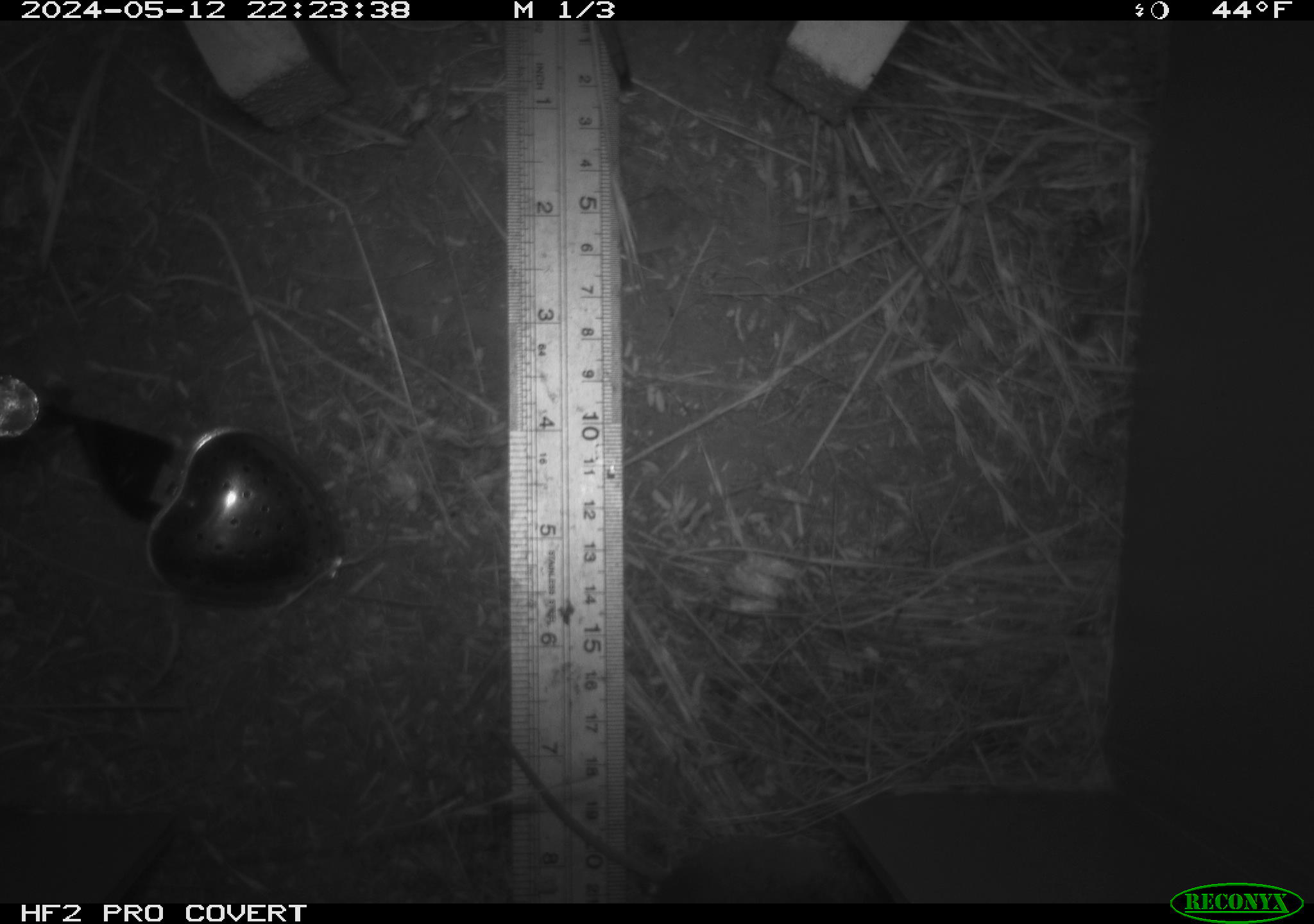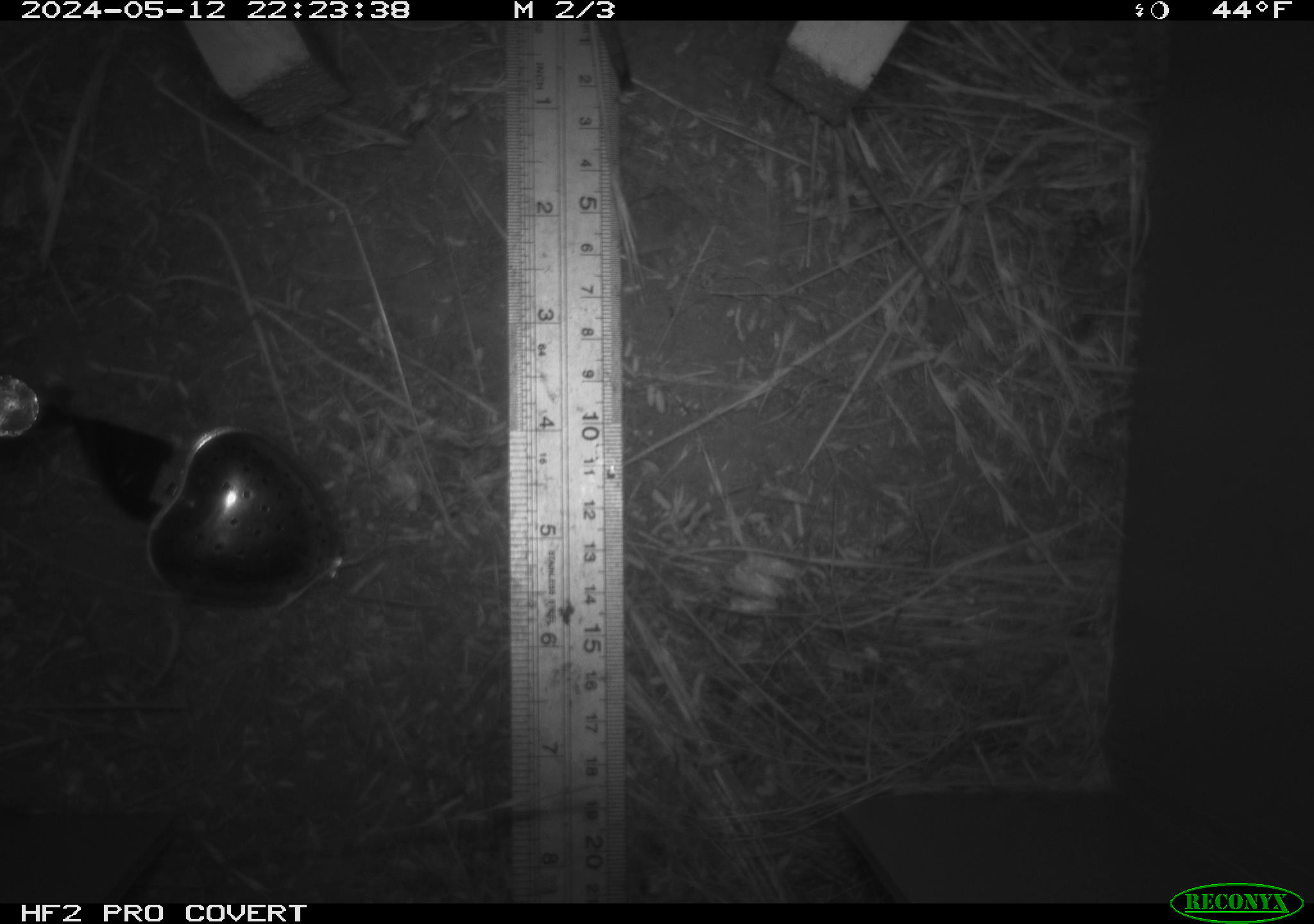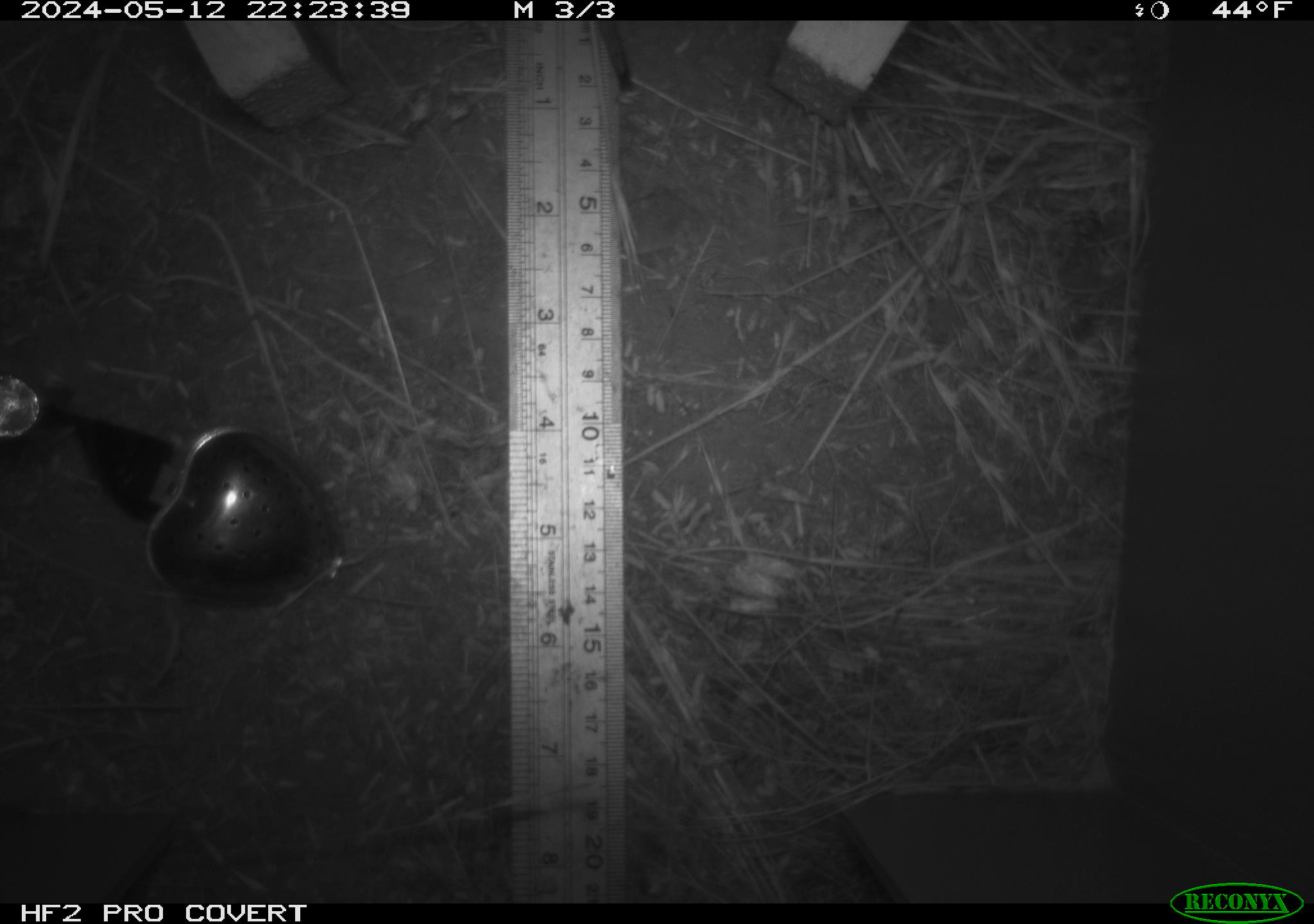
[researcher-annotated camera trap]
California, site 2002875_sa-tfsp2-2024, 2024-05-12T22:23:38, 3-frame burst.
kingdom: Animalia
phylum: Chordata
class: Mammalia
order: Rodentia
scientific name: Rodentia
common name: rodent